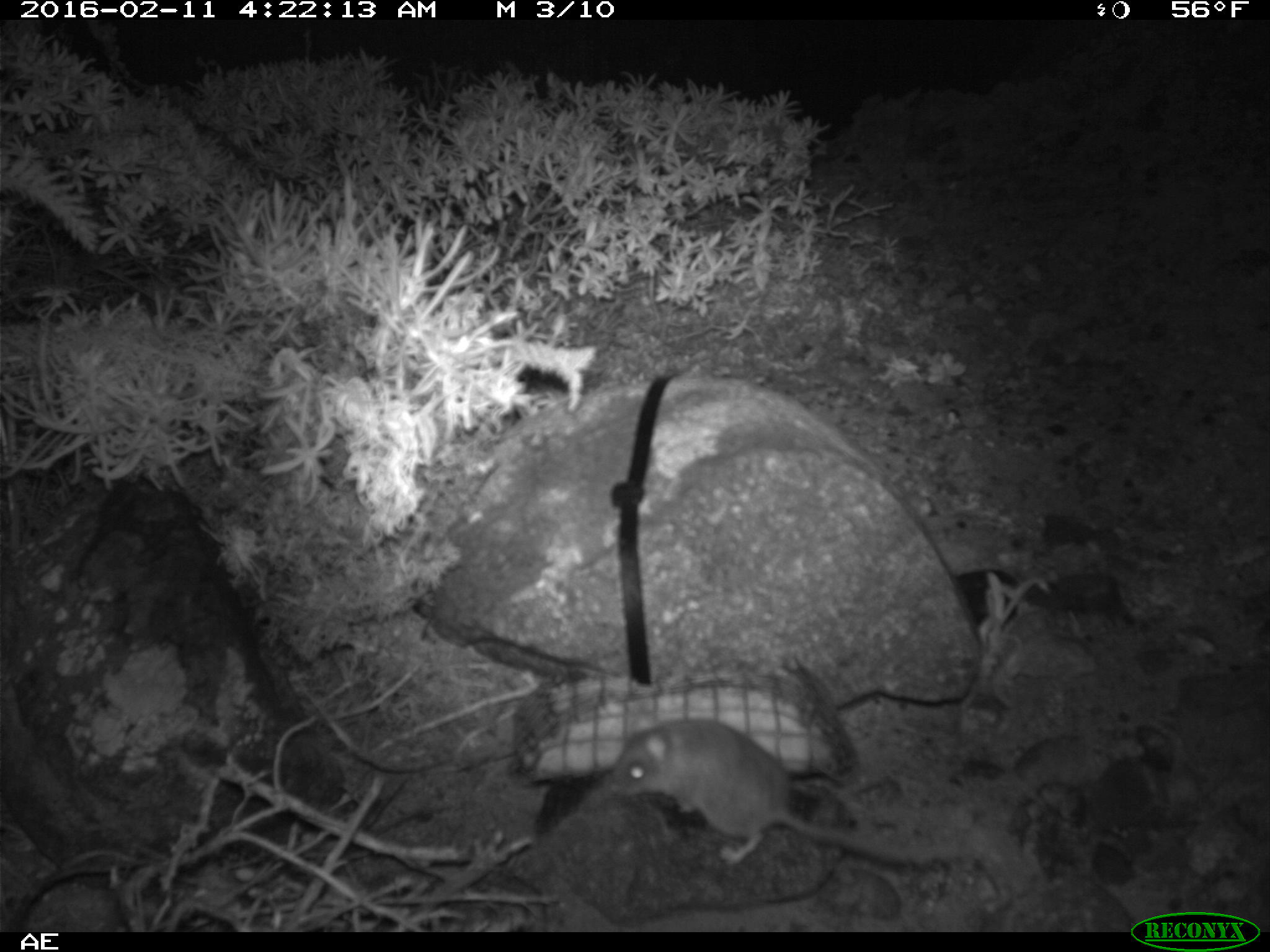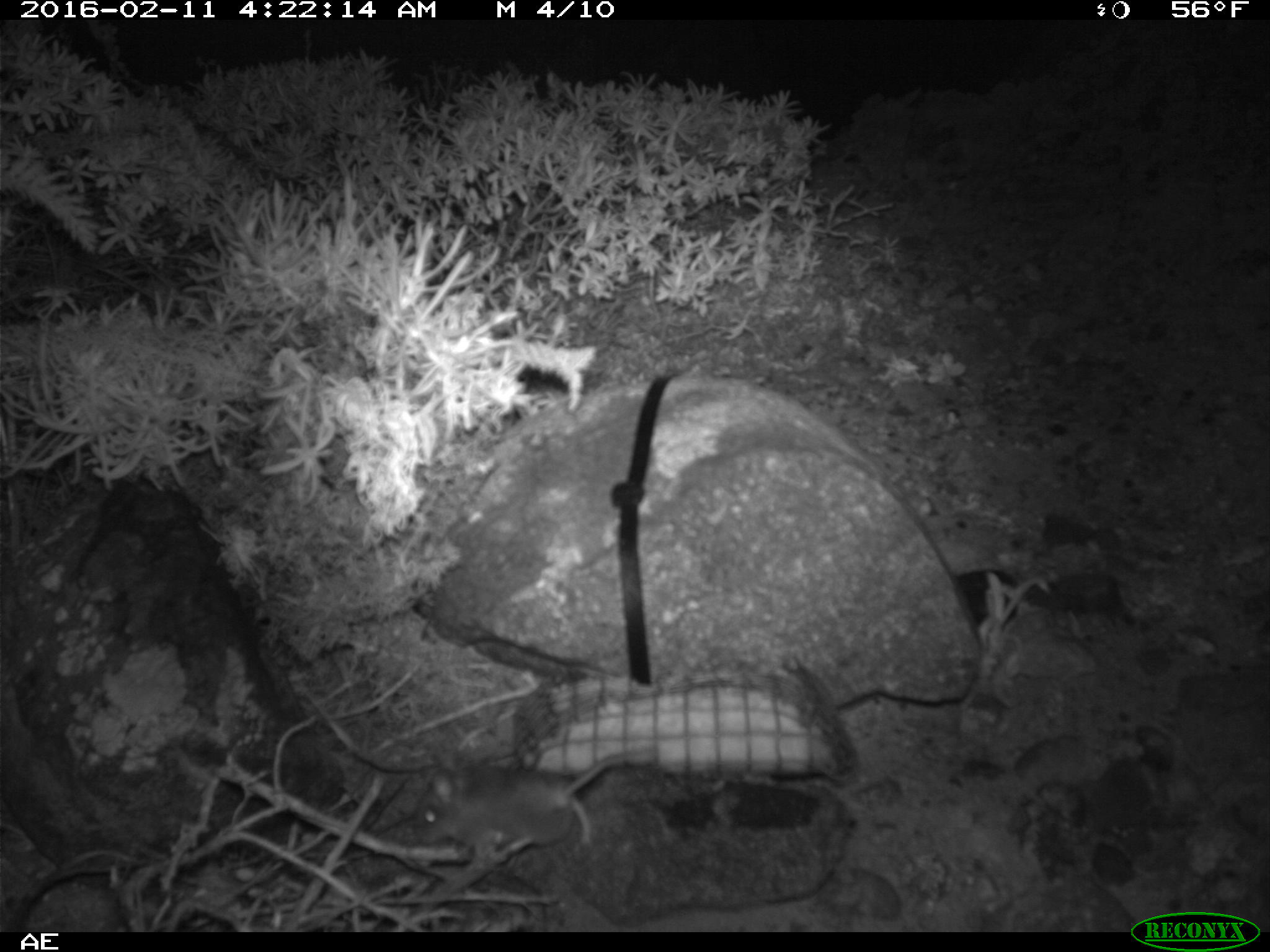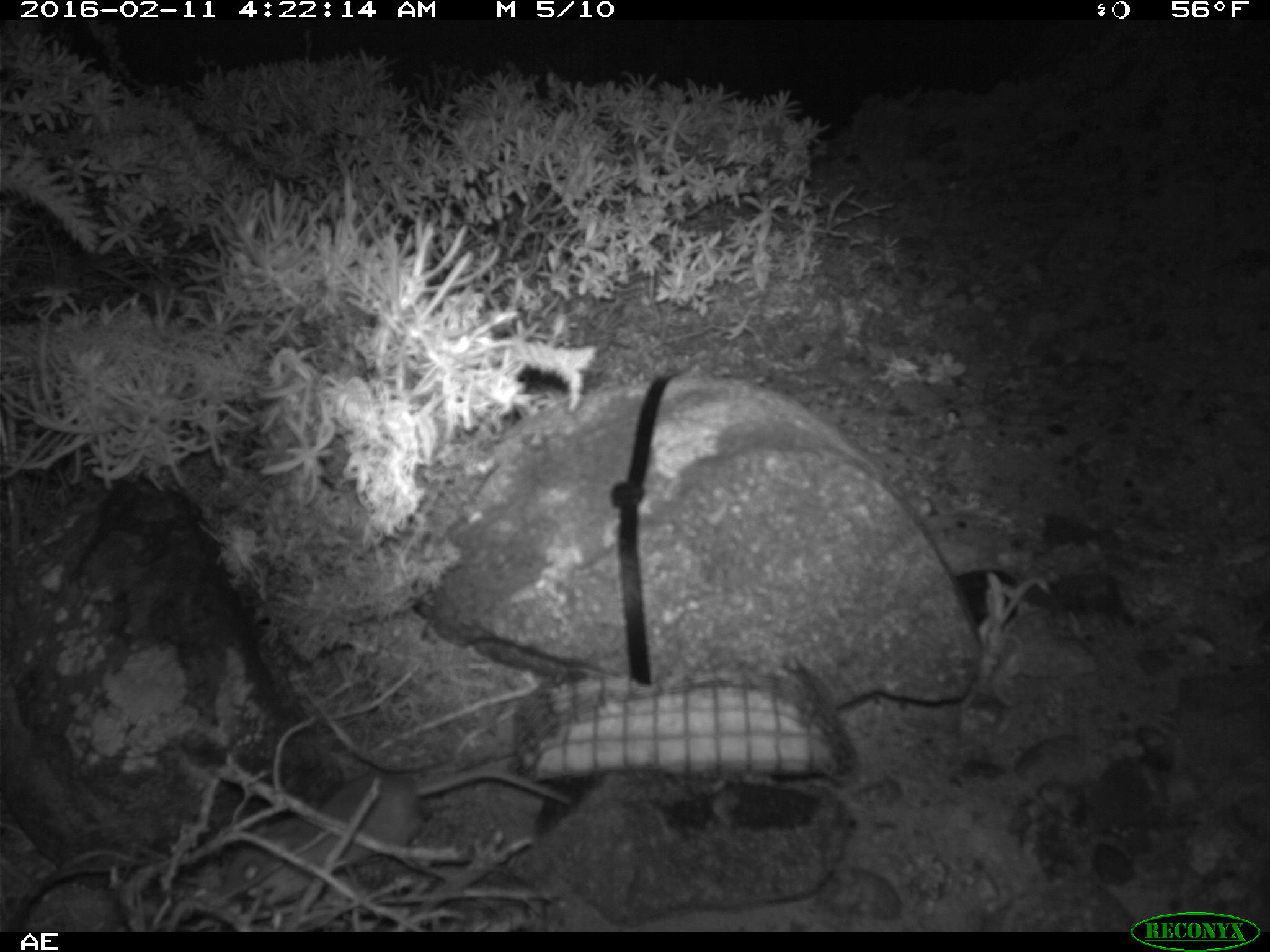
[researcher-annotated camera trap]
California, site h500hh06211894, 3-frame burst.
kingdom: Animalia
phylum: Chordata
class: Mammalia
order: Rodentia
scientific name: Rodentia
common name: rodent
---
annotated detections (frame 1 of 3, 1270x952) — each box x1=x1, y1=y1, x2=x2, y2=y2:
rodent: x1=608, y1=716, x2=976, y2=866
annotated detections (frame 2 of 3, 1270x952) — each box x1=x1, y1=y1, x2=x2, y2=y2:
rodent: x1=415, y1=743, x2=659, y2=852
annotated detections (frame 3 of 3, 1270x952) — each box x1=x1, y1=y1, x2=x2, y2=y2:
rodent: x1=222, y1=766, x2=571, y2=909